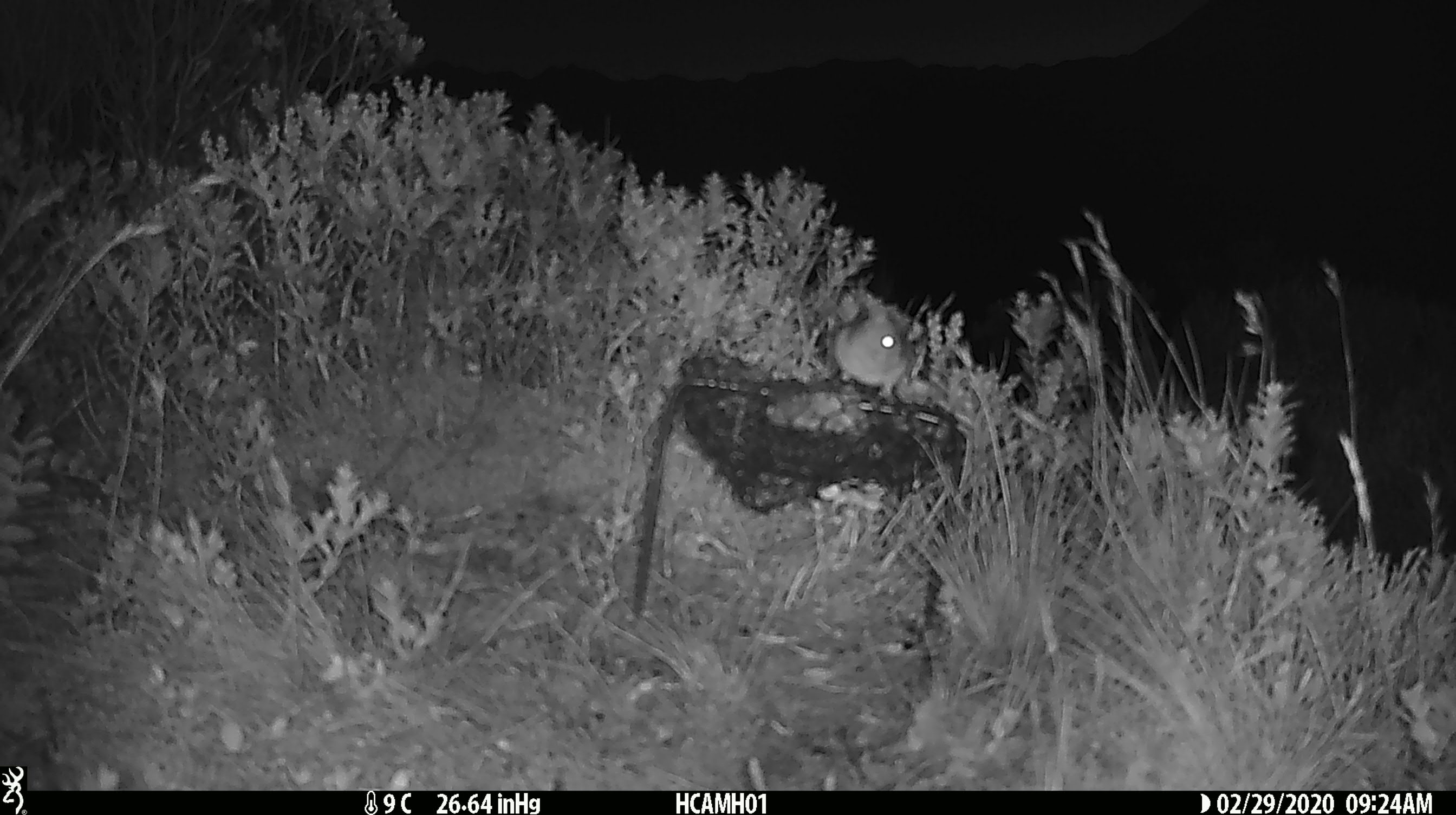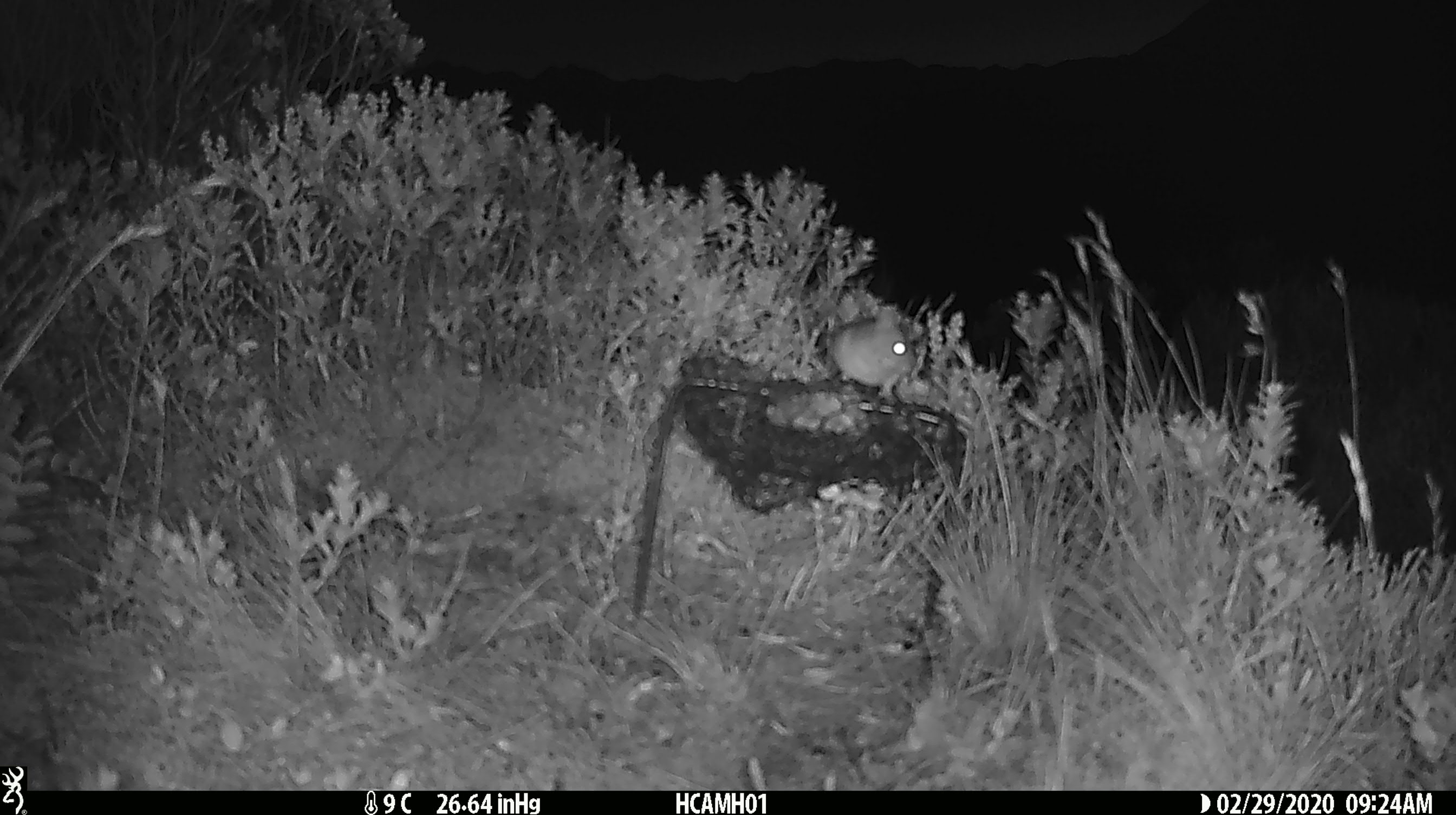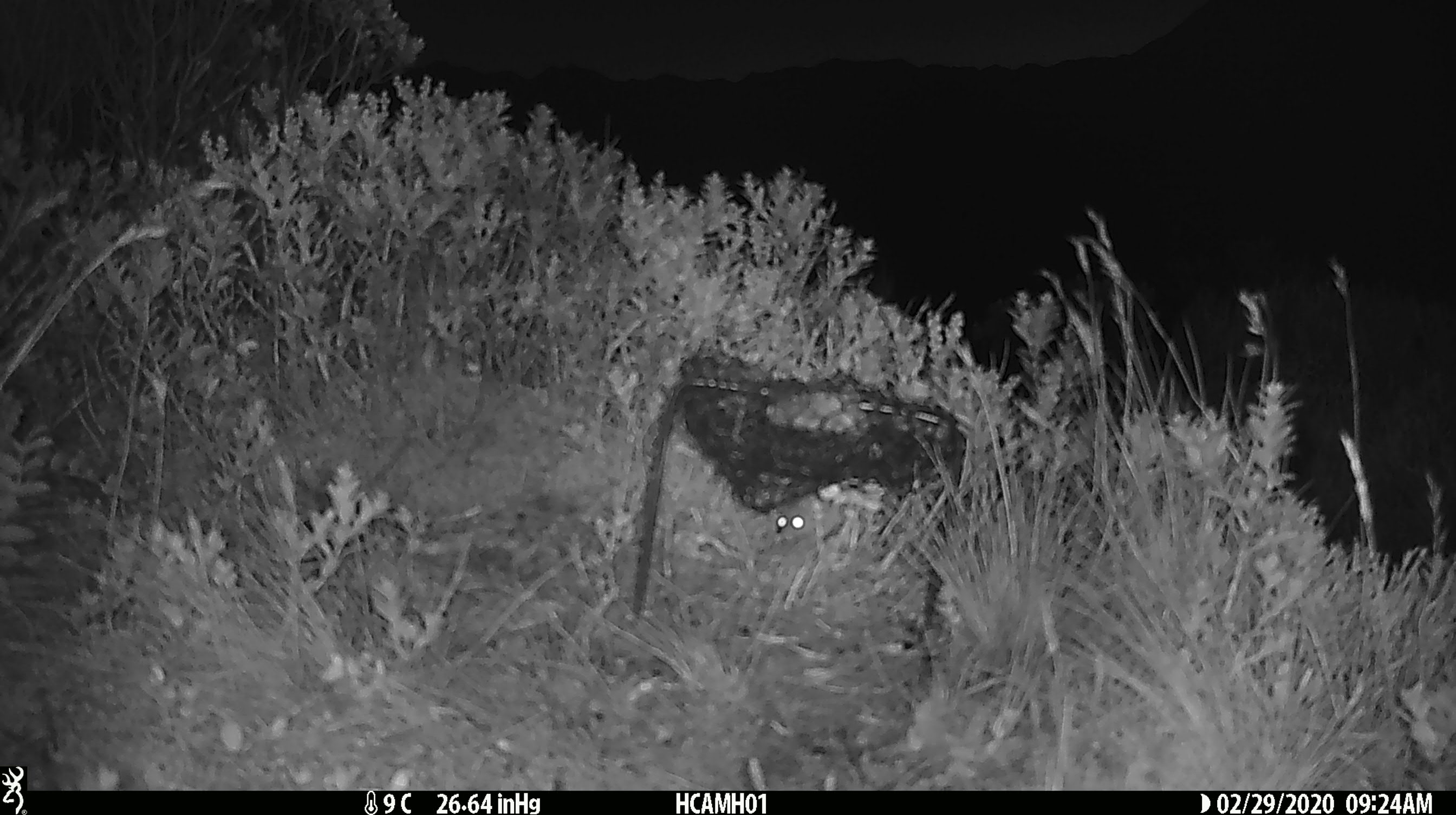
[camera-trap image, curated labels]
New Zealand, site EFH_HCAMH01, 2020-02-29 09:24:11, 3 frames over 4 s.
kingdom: Animalia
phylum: Chordata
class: Mammalia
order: Rodentia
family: Muridae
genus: Mus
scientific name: Mus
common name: mouse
Mouse (Mus).